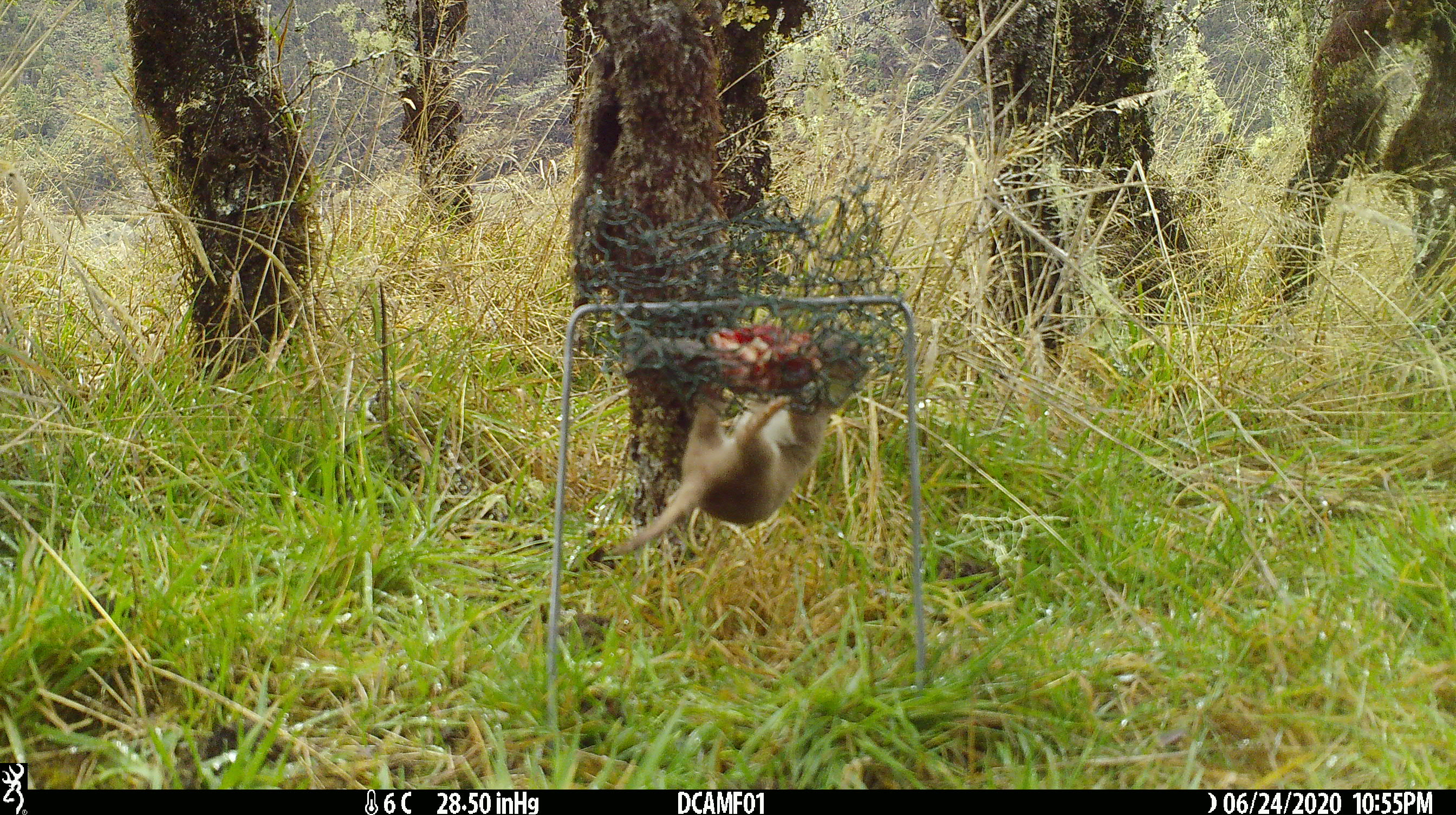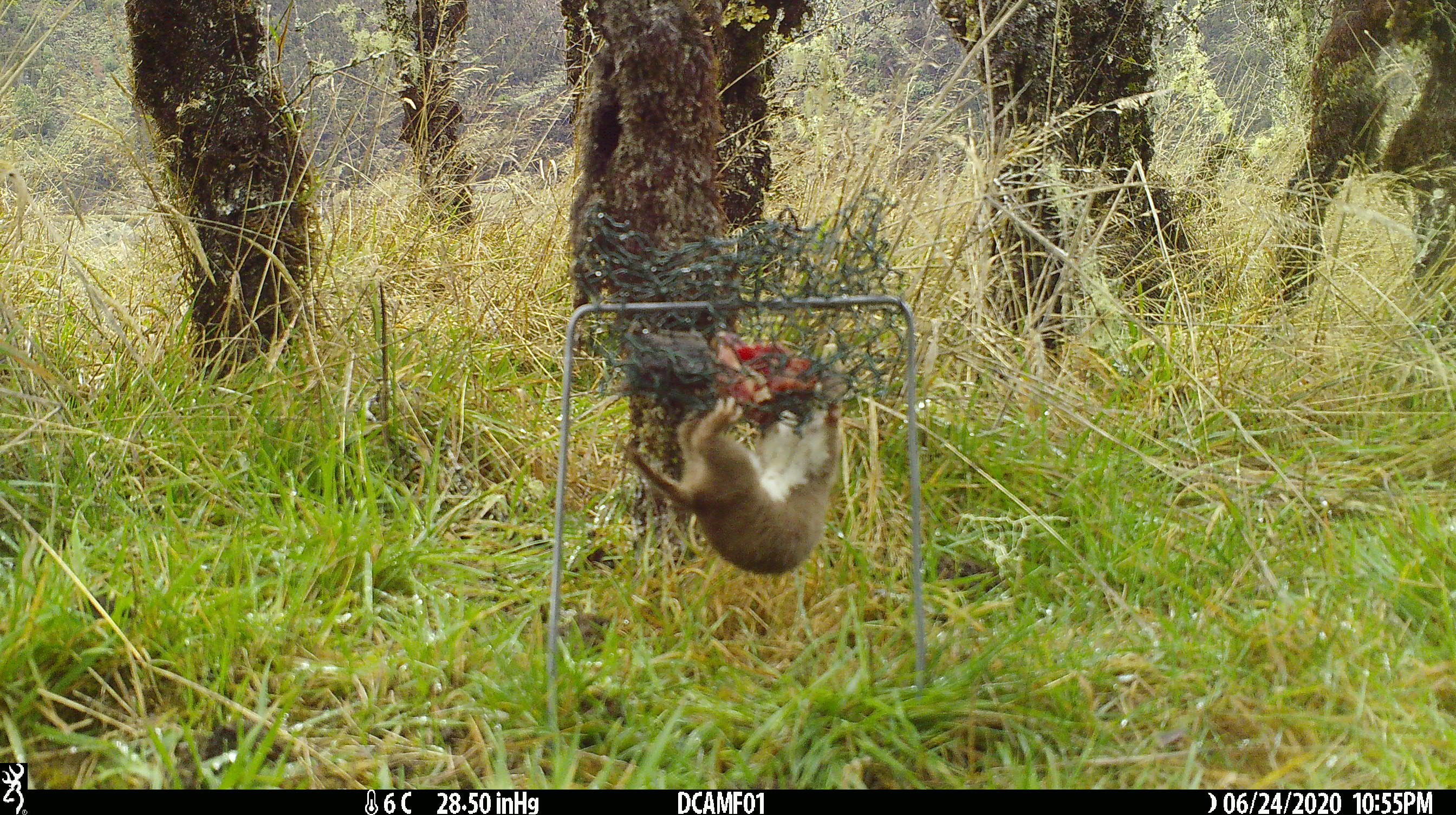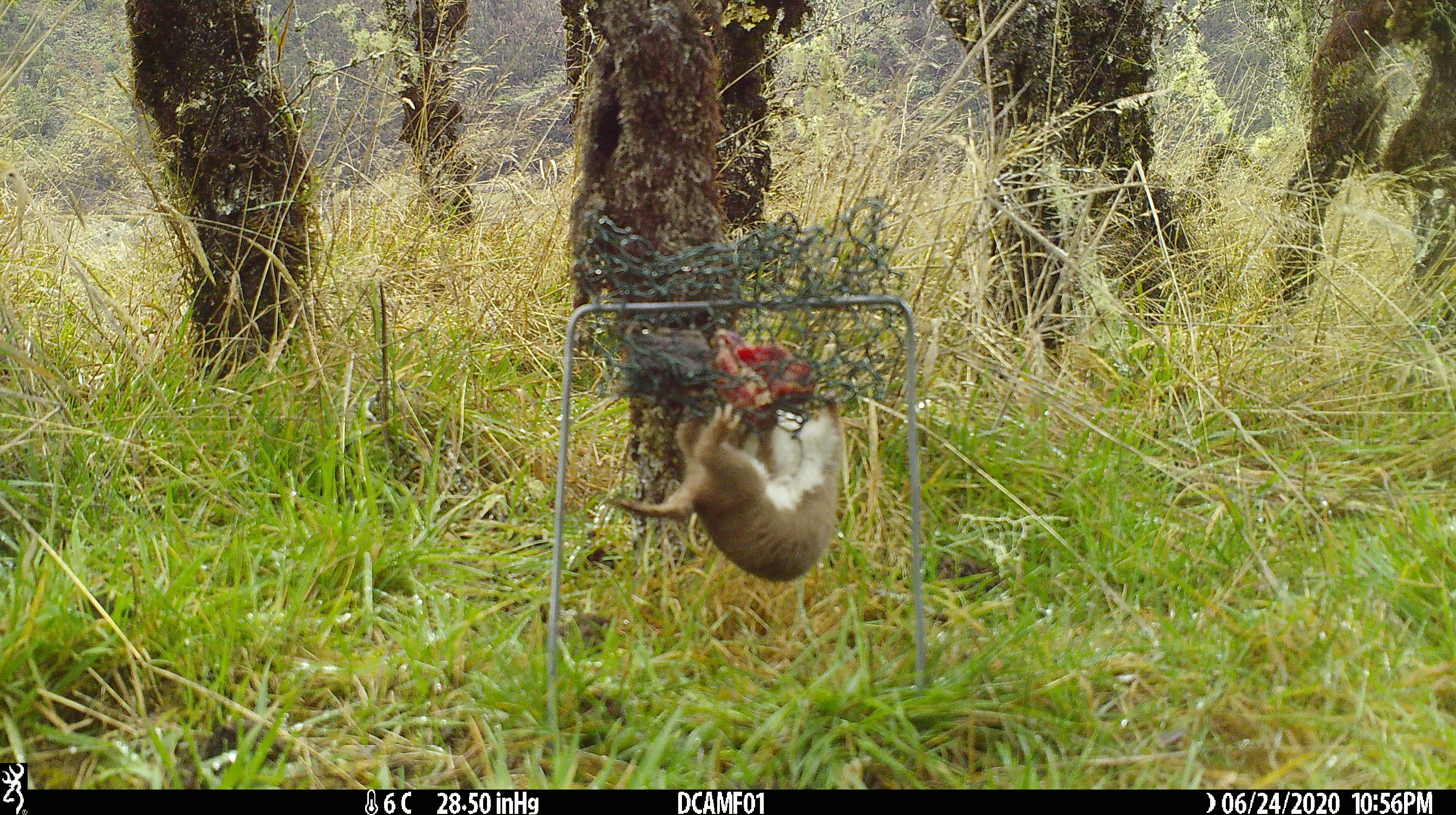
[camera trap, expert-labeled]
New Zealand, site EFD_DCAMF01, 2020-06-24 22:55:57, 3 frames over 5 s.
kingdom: Animalia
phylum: Chordata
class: Mammalia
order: Carnivora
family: Mustelidae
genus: Mustela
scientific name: Mustela nivalis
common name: least weasel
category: weasel